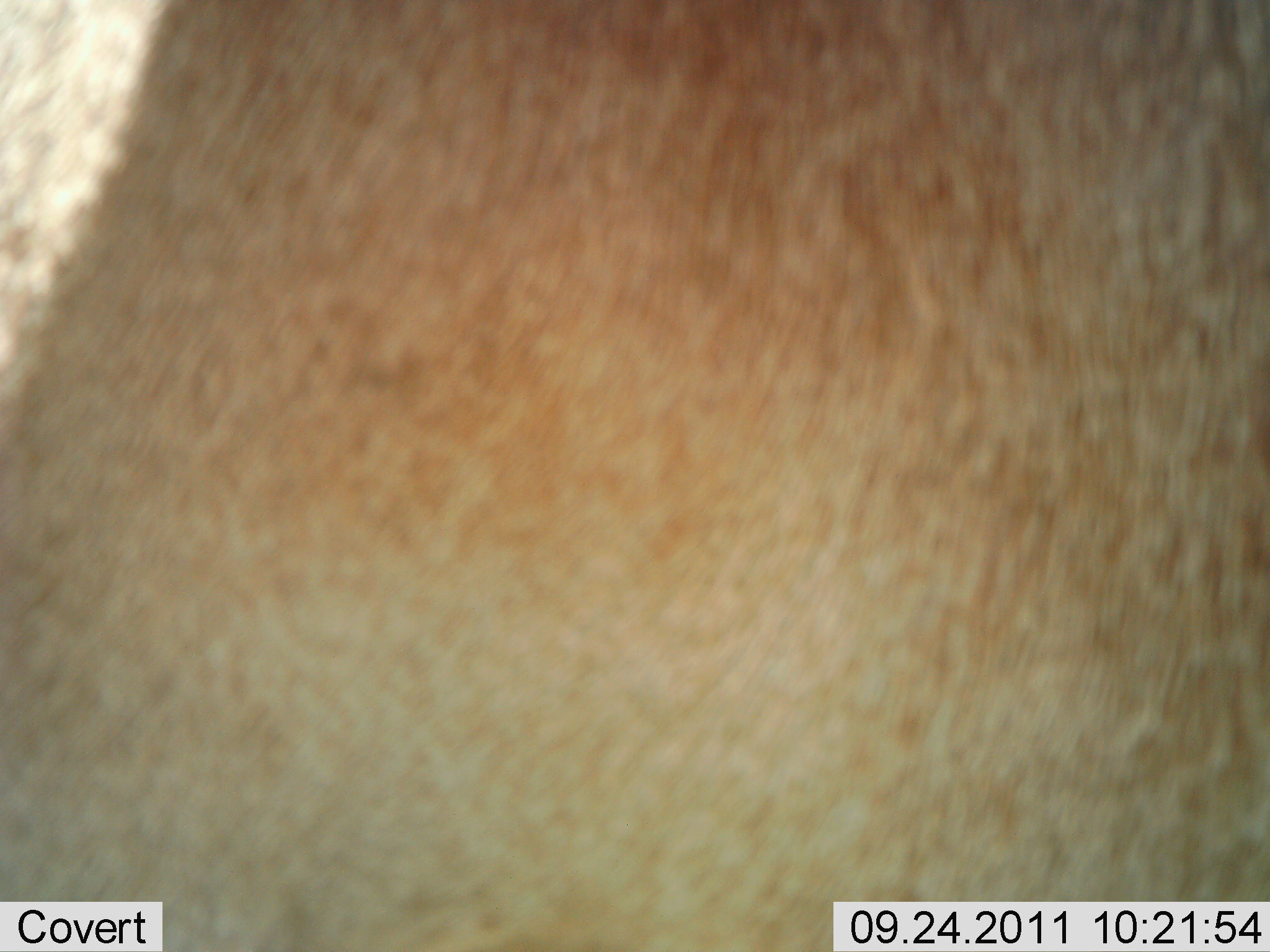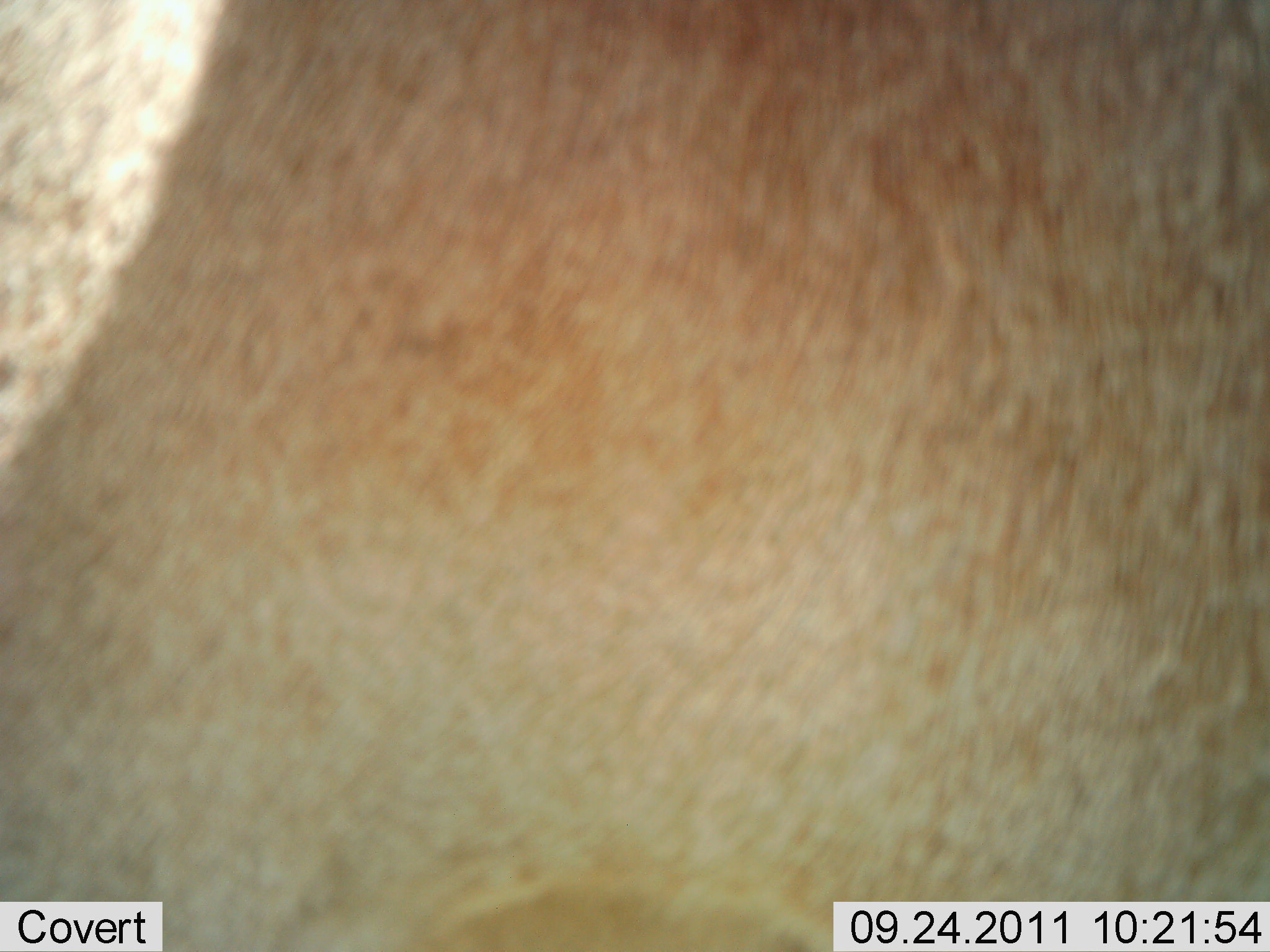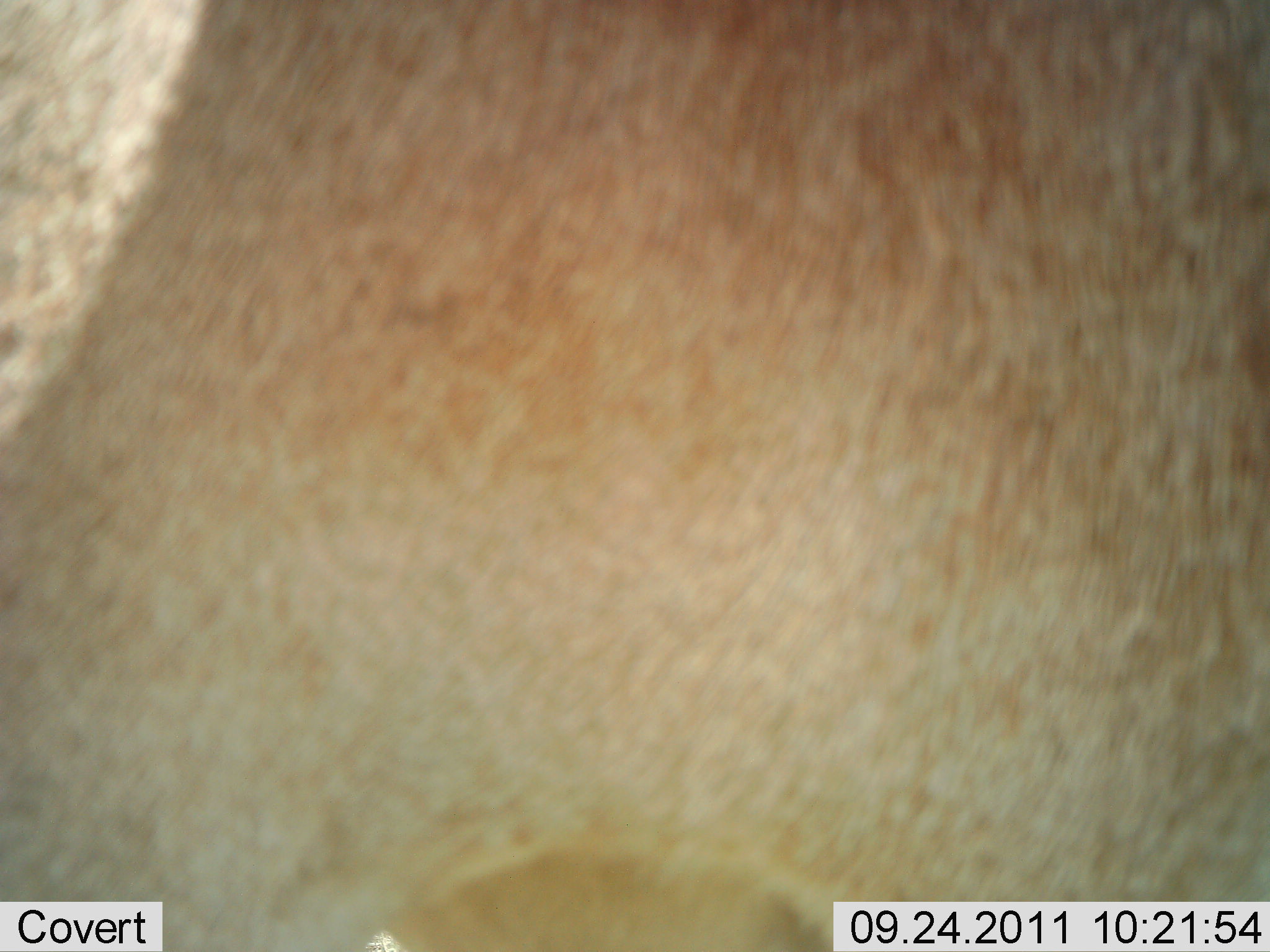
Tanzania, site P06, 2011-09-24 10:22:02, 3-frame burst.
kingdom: Animalia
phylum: Chordata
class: Mammalia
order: Artiodactyla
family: Bovidae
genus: Aepyceros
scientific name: Aepyceros melampus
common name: impala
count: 1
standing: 67%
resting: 0%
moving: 33%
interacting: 0%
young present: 0%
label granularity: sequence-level